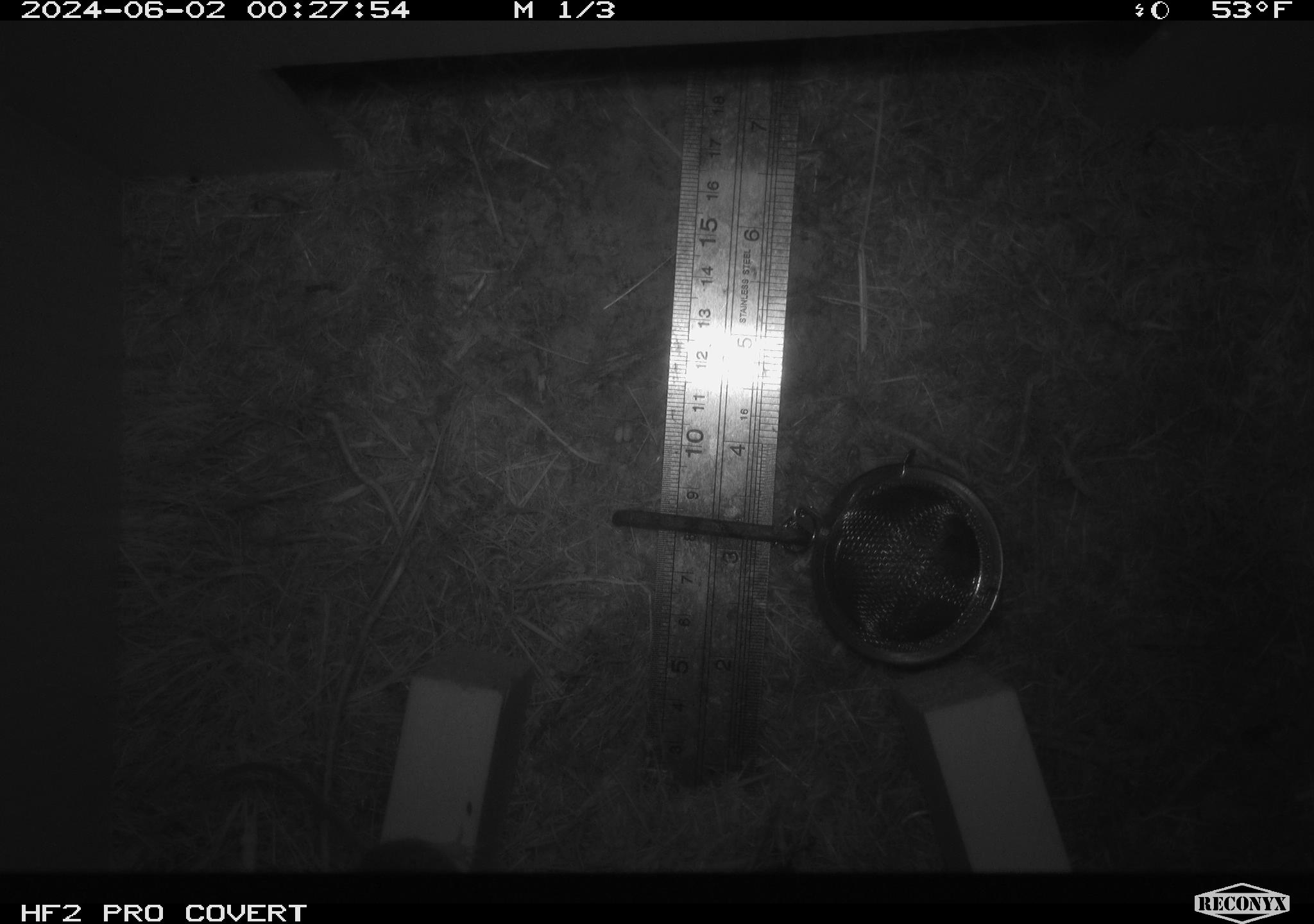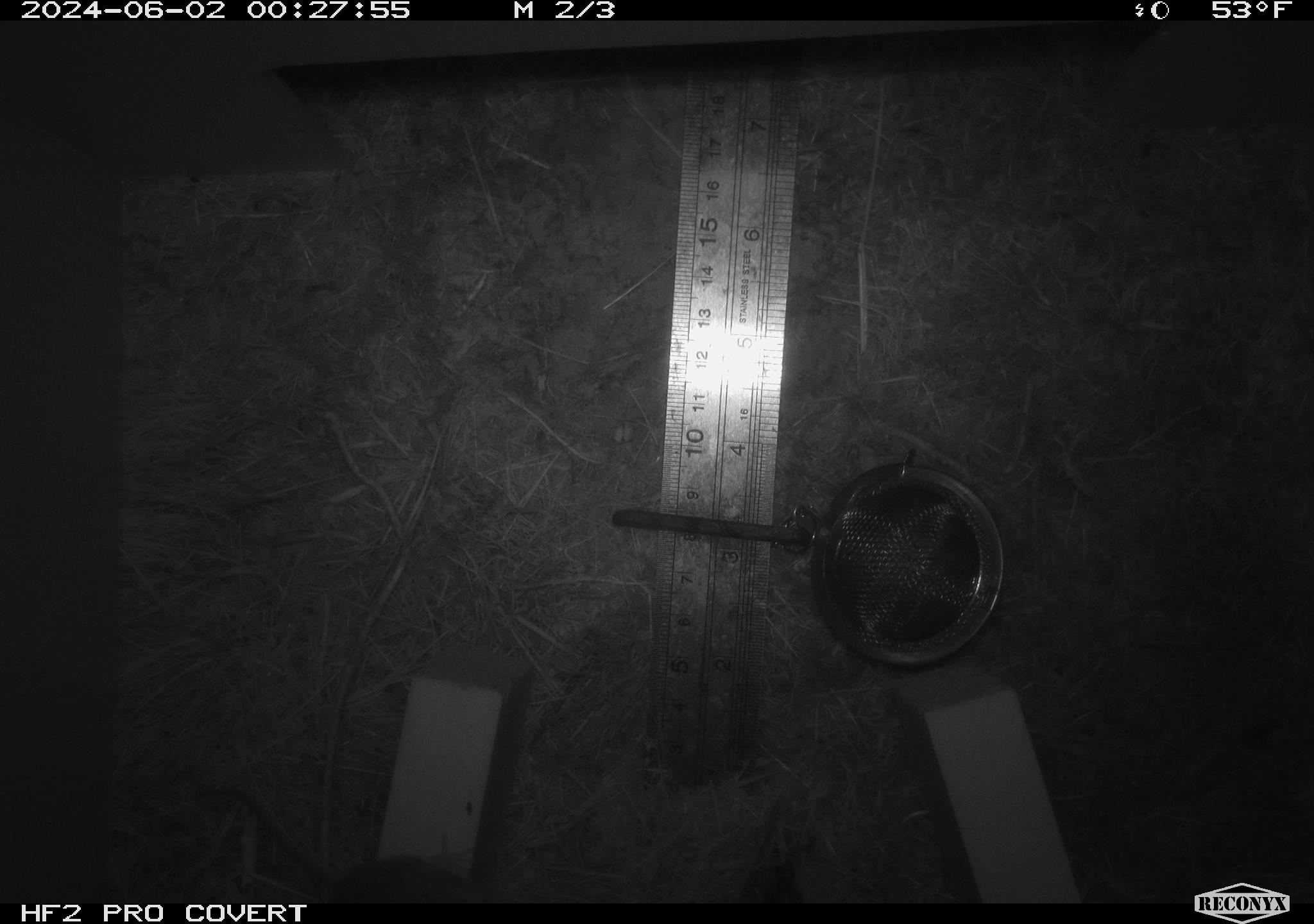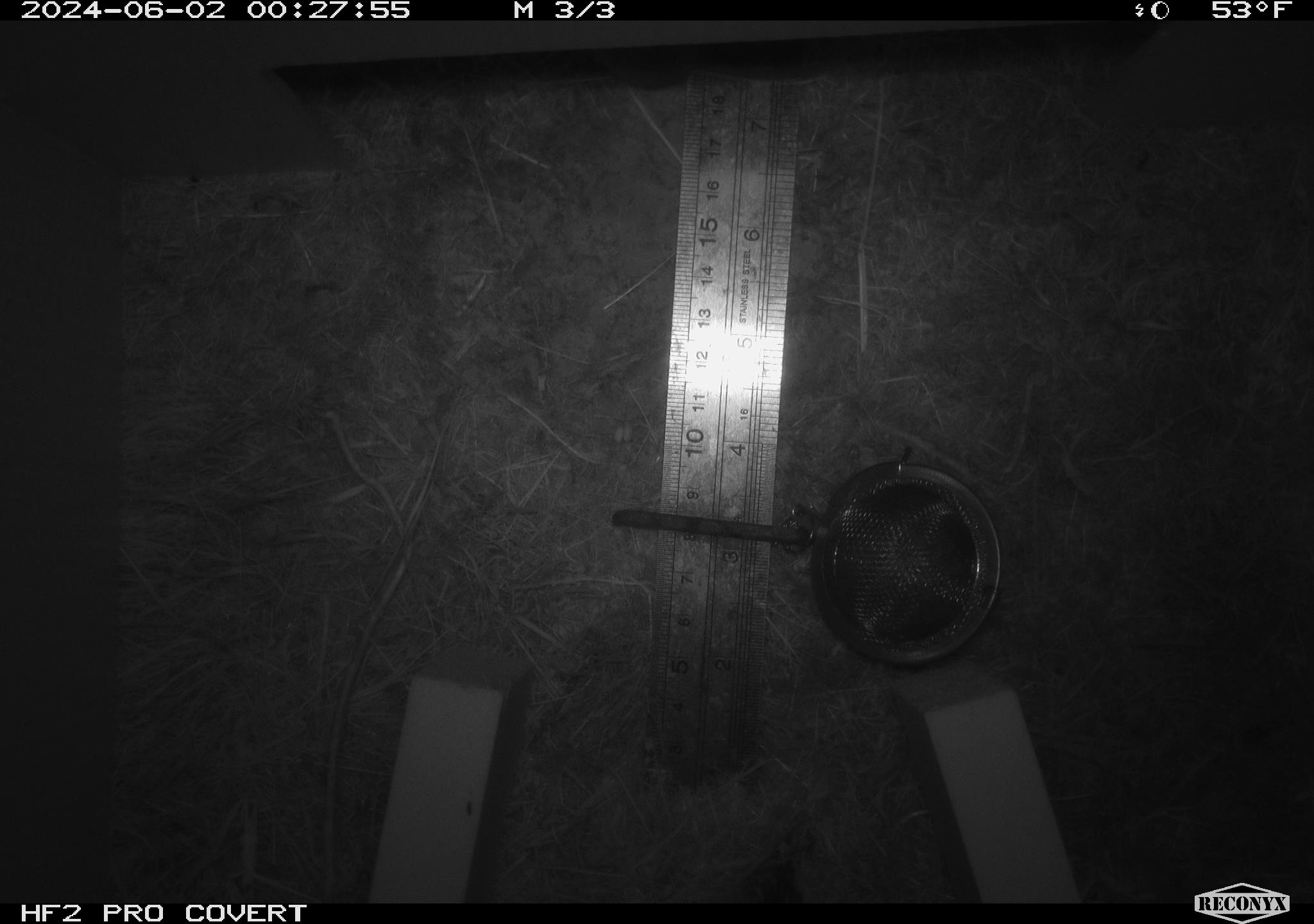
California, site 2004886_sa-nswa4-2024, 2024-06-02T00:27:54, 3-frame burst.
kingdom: Animalia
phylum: Chordata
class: Mammalia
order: Rodentia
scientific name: Rodentia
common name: rodent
Rodent (Rodentia).